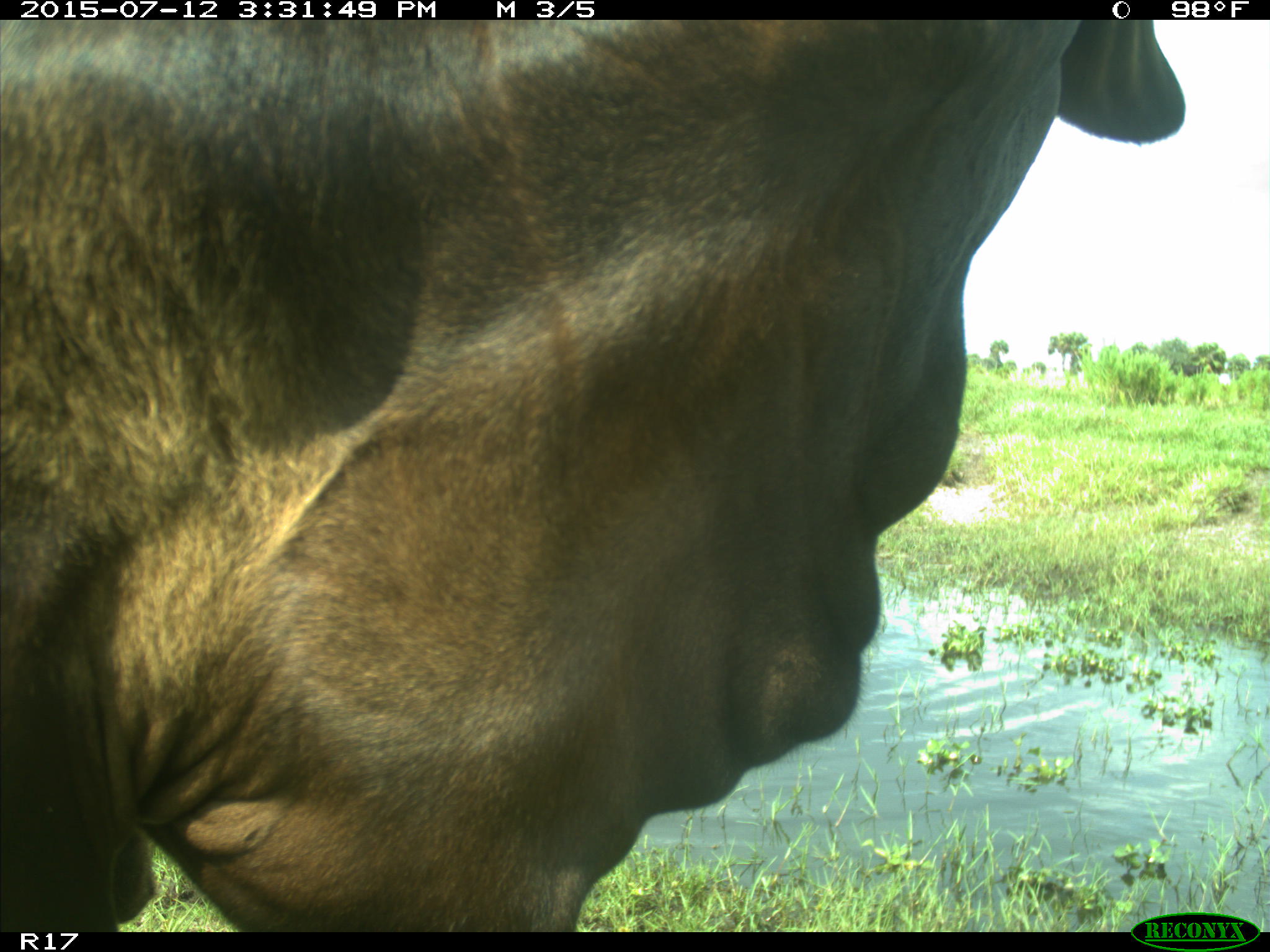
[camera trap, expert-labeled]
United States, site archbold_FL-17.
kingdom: Animalia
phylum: Chordata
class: Mammalia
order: Artiodactyla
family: Bovidae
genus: Bos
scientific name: Bos taurus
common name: domestic cow